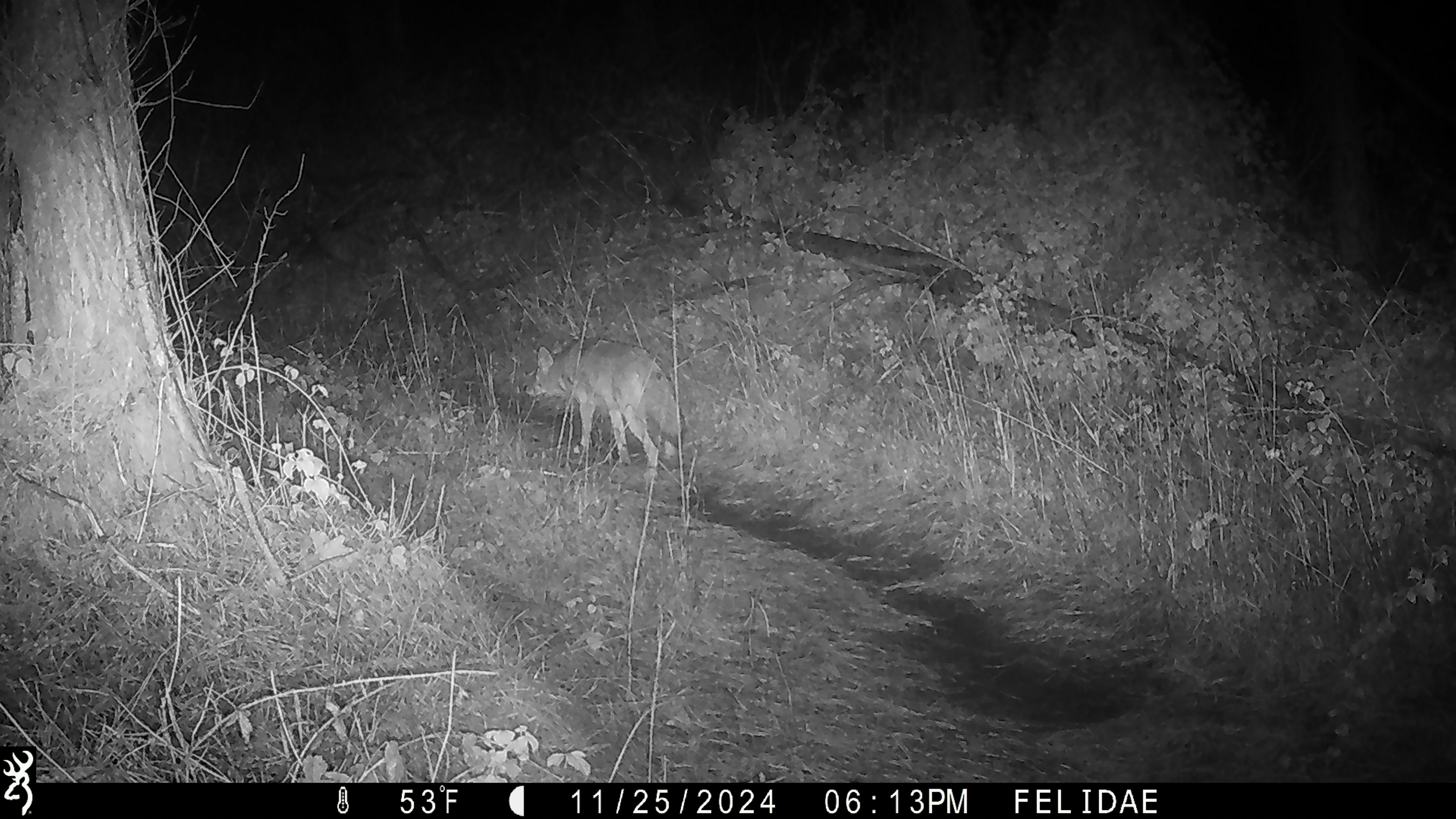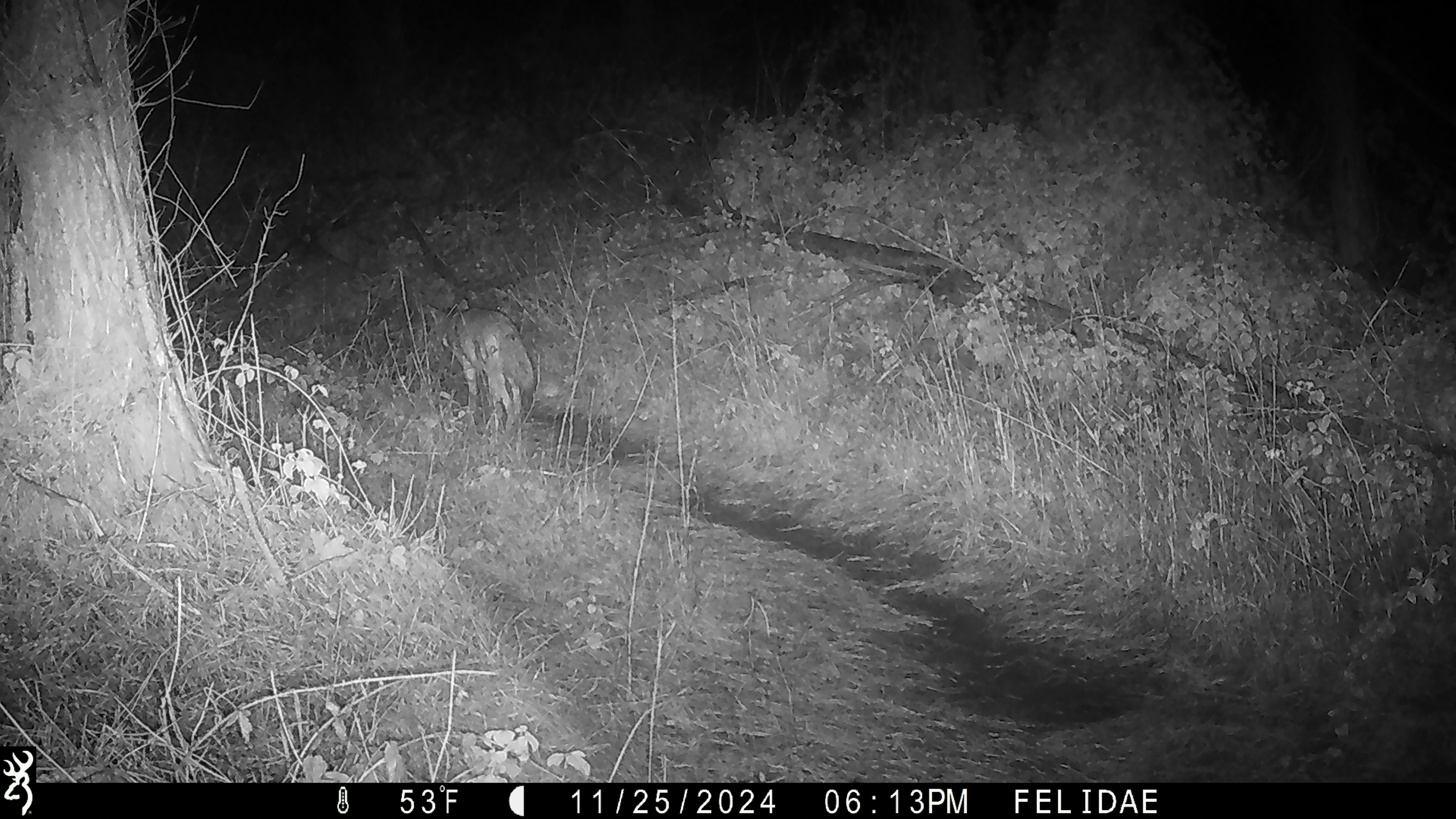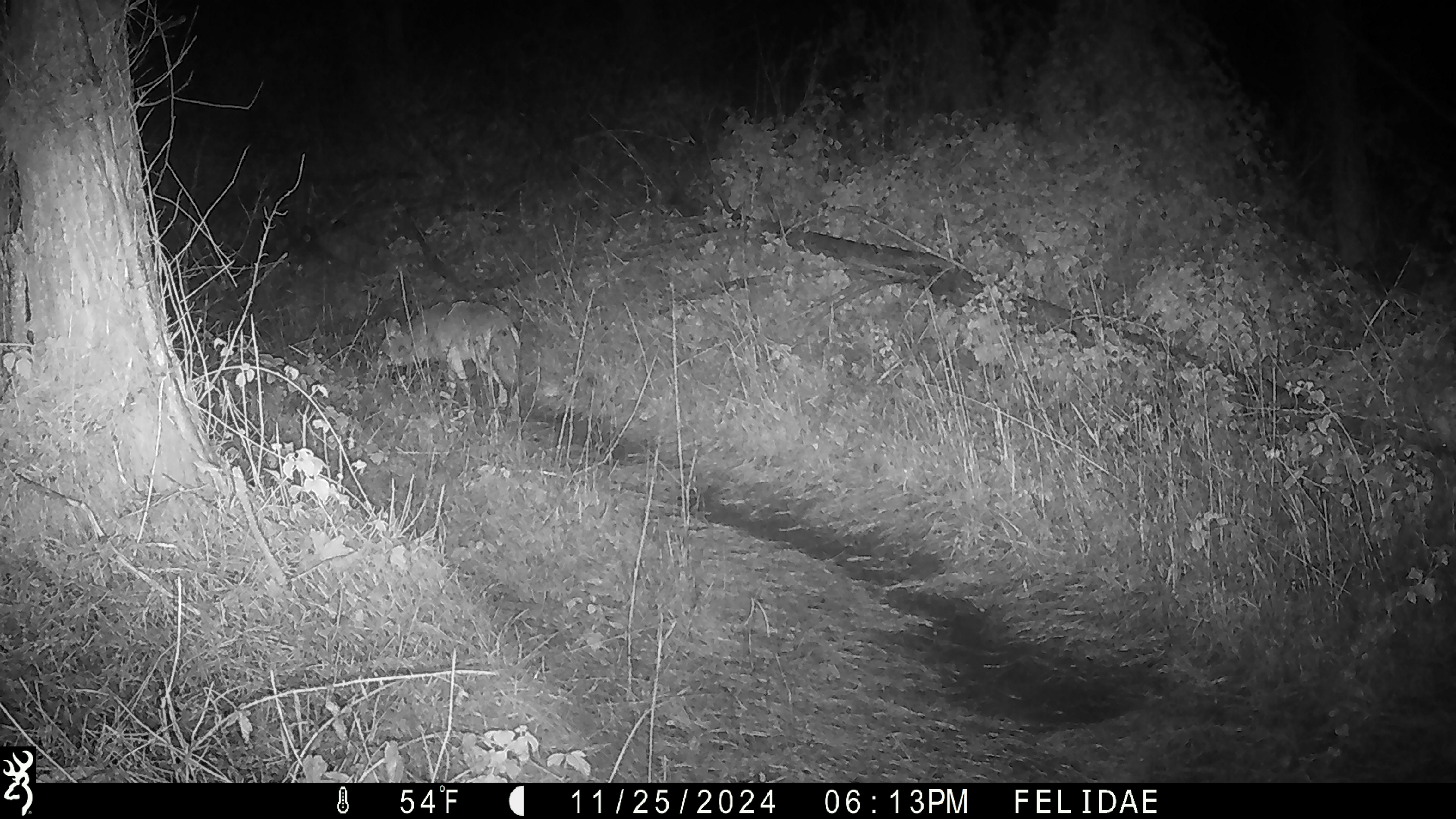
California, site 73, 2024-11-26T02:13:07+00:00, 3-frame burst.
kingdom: Animalia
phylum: Chordata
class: Mammalia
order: Carnivora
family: Canidae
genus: Canis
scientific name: Canis latrans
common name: coyote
Coyote (Canis latrans).